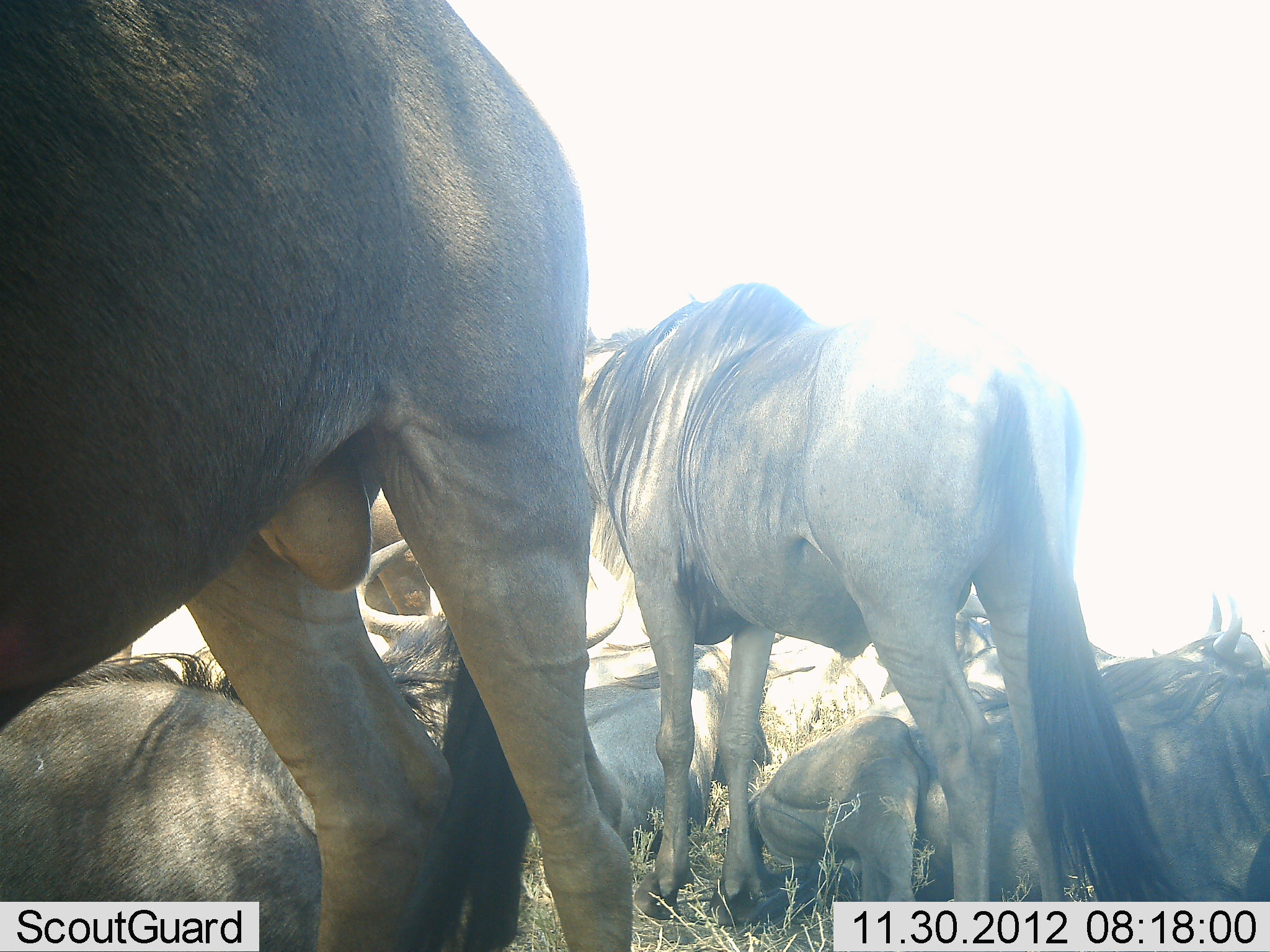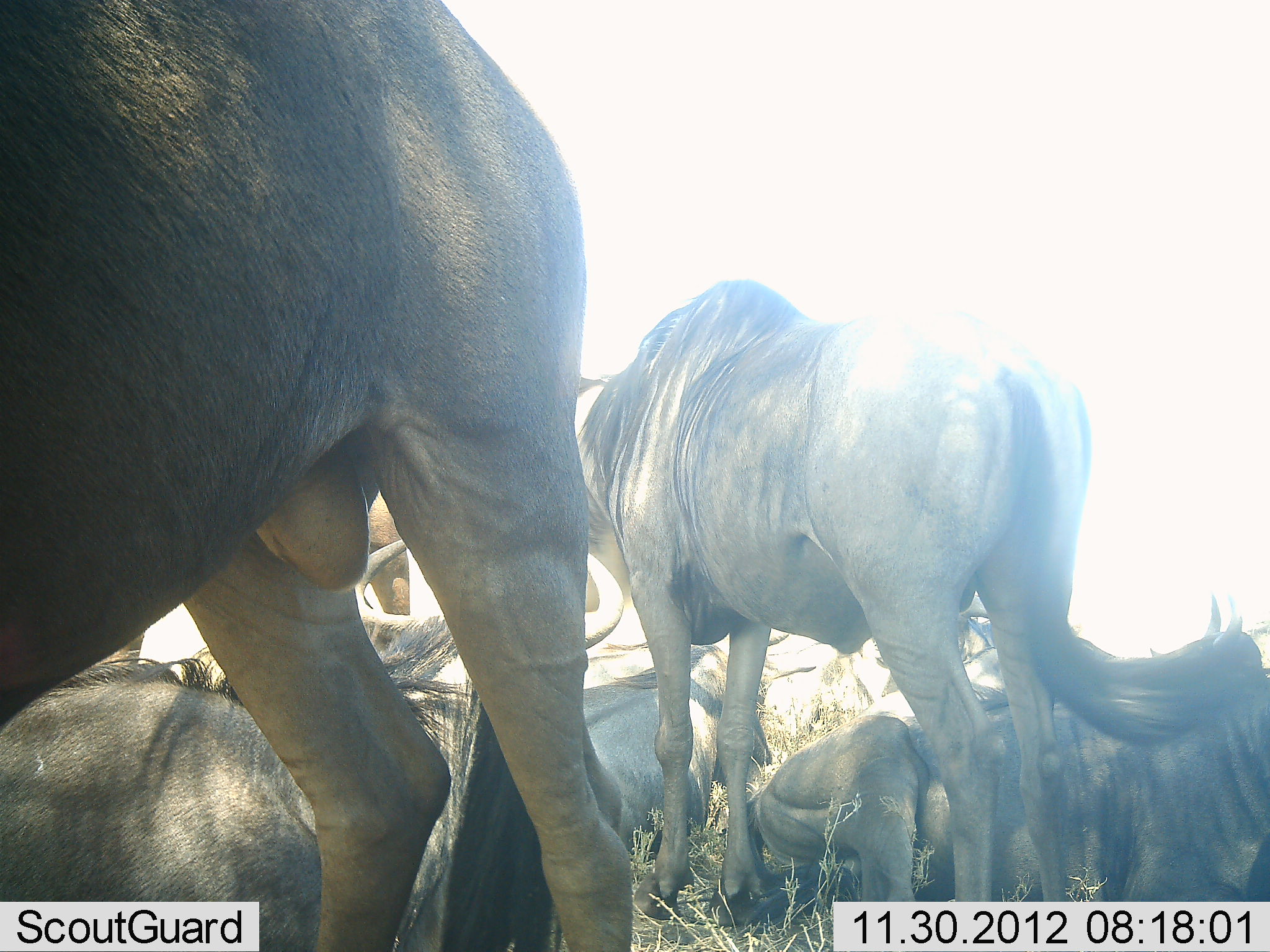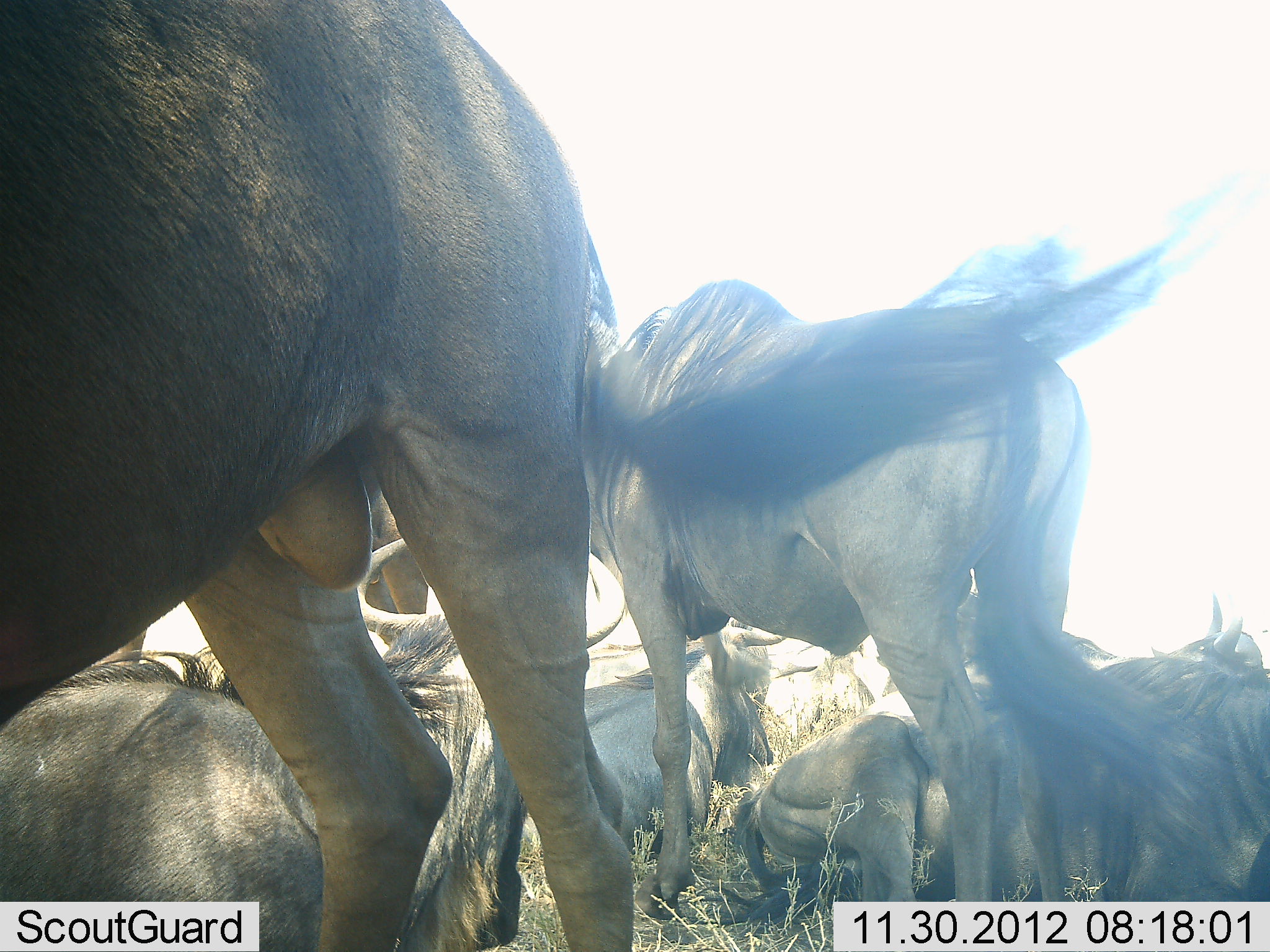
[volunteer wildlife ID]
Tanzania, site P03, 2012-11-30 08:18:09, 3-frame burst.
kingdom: Animalia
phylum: Chordata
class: Mammalia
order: Artiodactyla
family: Bovidae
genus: Connochaetes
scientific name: Connochaetes taurinus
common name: blue wildebeest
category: wildebeest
Wildebeest (blue wildebeest) (Connochaetes taurinus), count 7. Behavior (volunteer vote fractions): standing 90%, resting 70%, moving 0%, interacting 0%. Young present (vote fraction): 0%. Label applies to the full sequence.